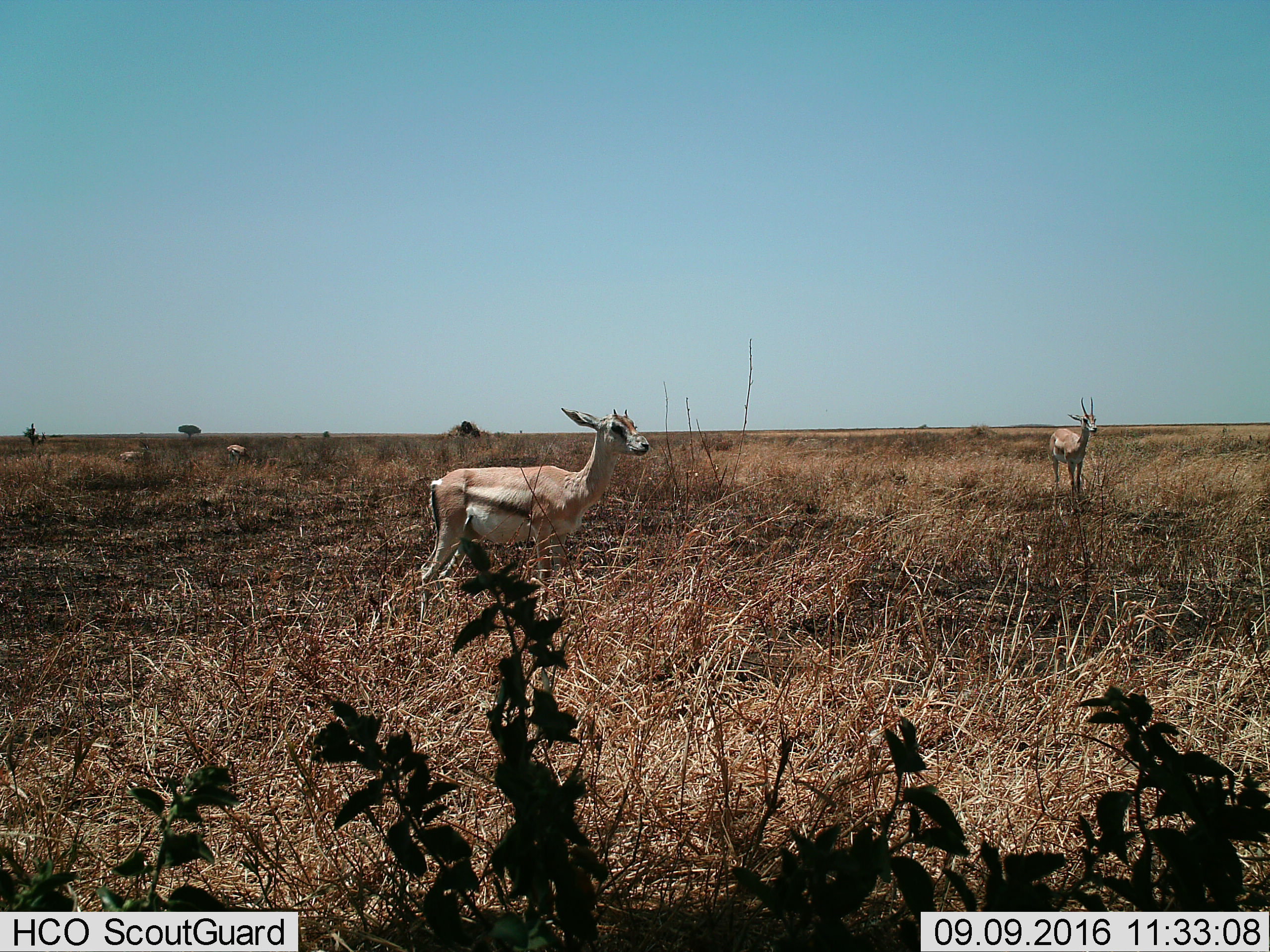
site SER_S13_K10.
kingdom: Animalia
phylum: Chordata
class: Mammalia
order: Artiodactyla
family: Bovidae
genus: Eudorcas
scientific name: Eudorcas thomsonii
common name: thomson's gazelle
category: gazellethomsons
Gazellethomsons (thomson's gazelle) (Eudorcas thomsonii), count 4. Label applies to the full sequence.